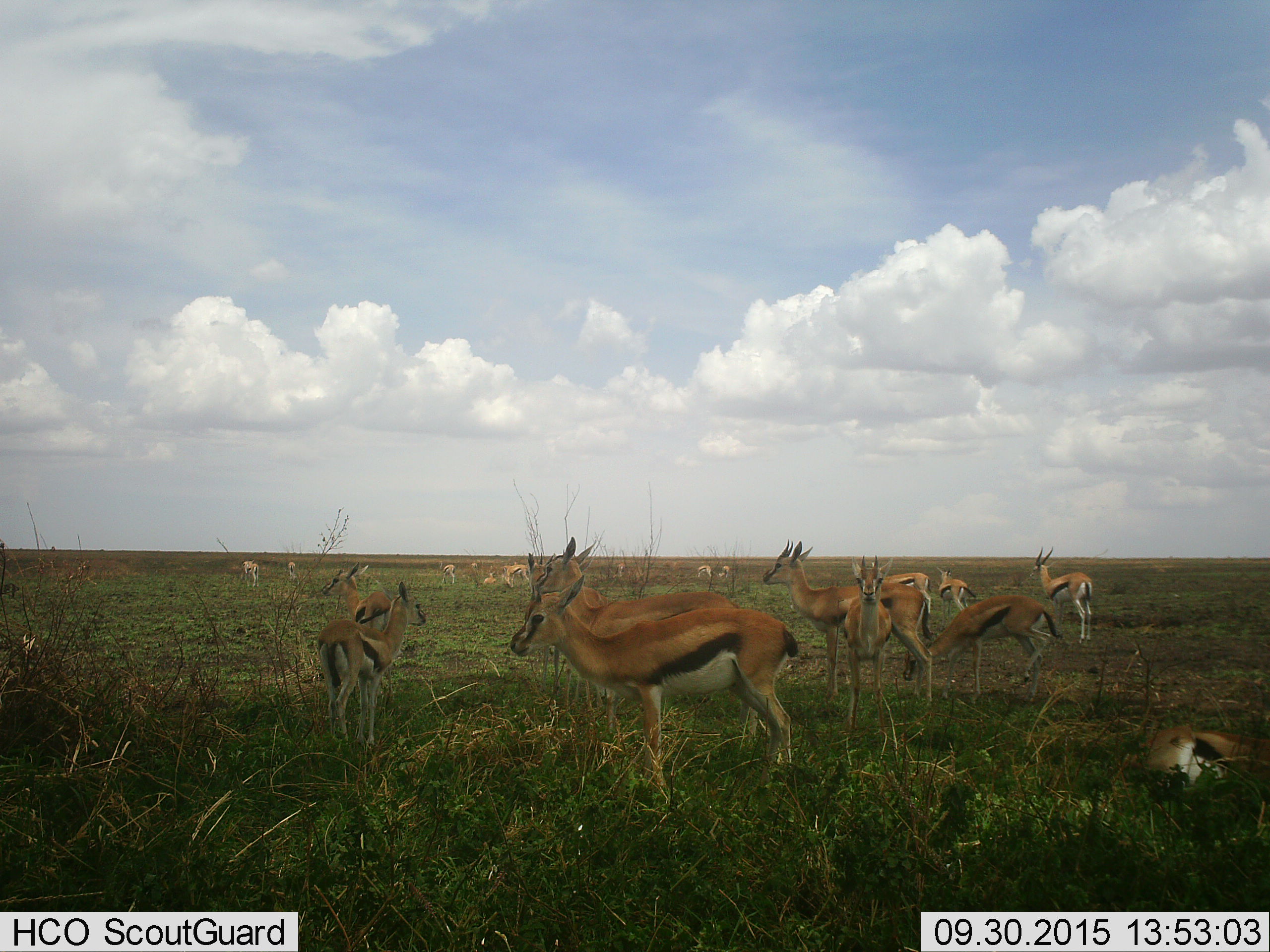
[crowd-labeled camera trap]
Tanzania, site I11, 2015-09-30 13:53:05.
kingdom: Animalia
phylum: Chordata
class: Mammalia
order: Artiodactyla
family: Bovidae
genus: Eudorcas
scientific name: Eudorcas thomsonii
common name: thomson's gazelle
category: gazellethomsons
Gazellethomsons (thomson's gazelle) (Eudorcas thomsonii), count 11-50. Behavior (volunteer vote fractions): standing 100%, resting 80%, moving 20%, interacting 10%. Young present (vote fraction): 50%. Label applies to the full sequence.